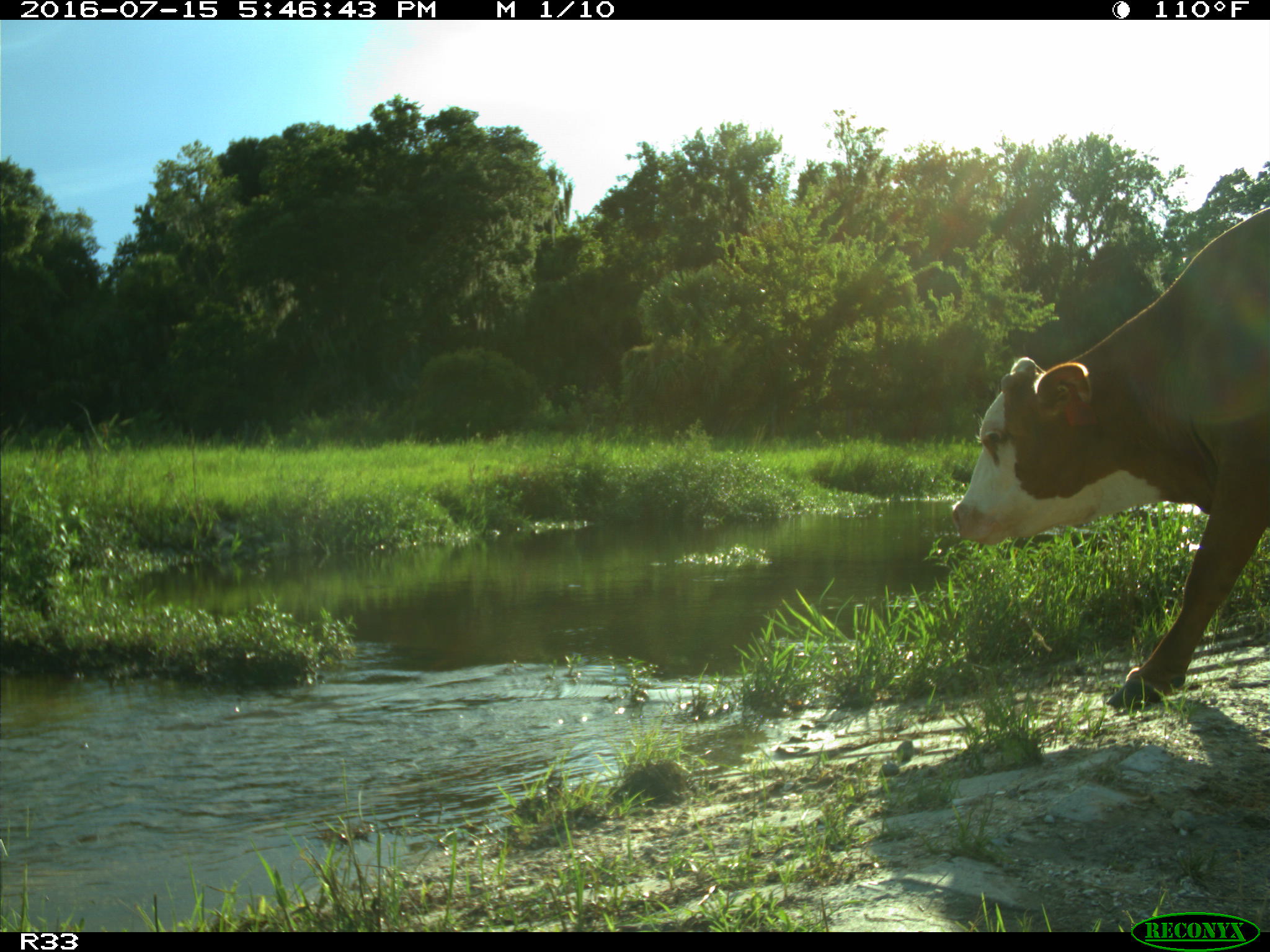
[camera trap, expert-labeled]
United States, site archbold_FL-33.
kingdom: Animalia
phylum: Chordata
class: Mammalia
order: Artiodactyla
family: Bovidae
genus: Bos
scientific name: Bos taurus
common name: domestic cow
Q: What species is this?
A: Bos taurus (domestic cow).